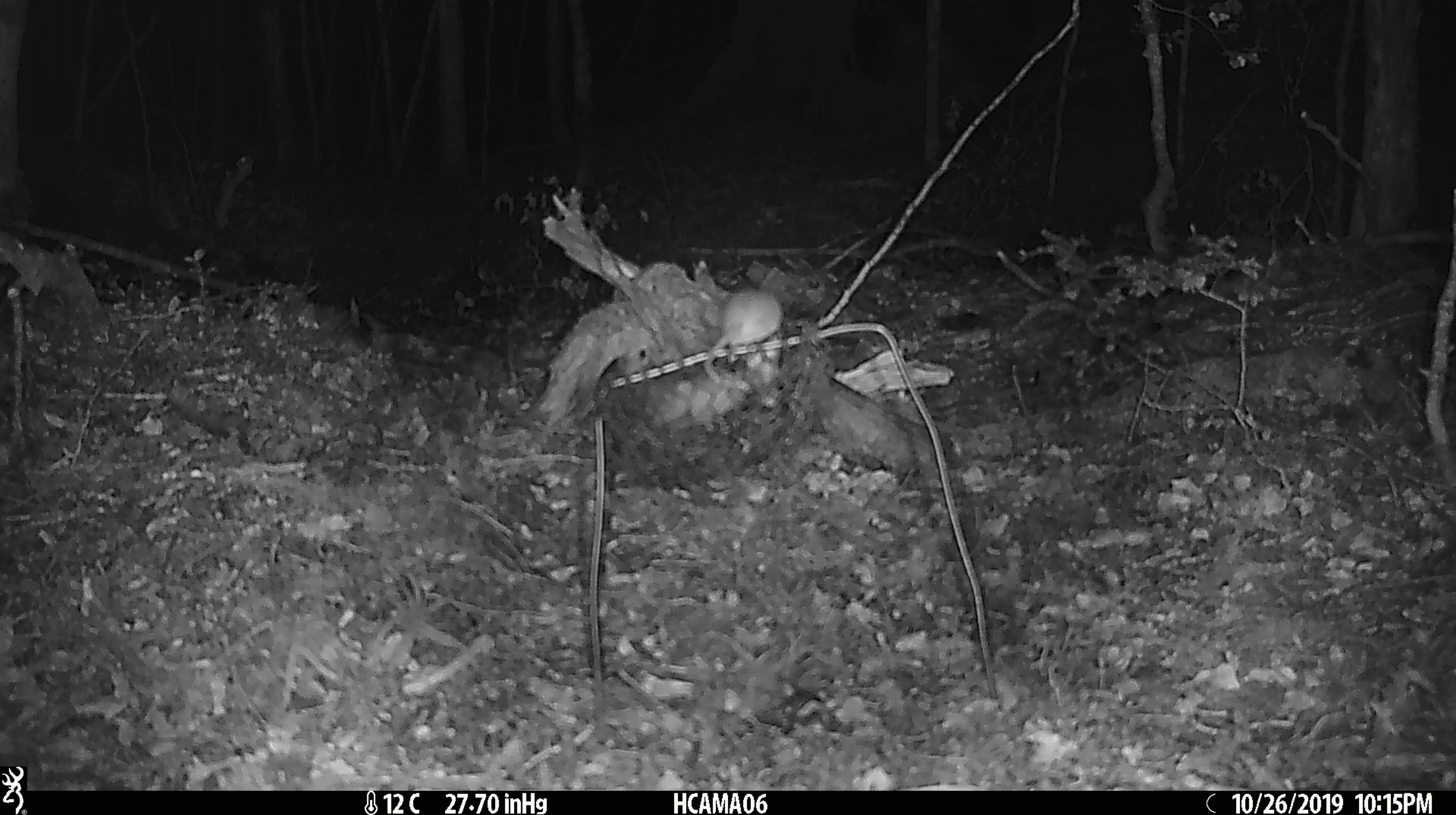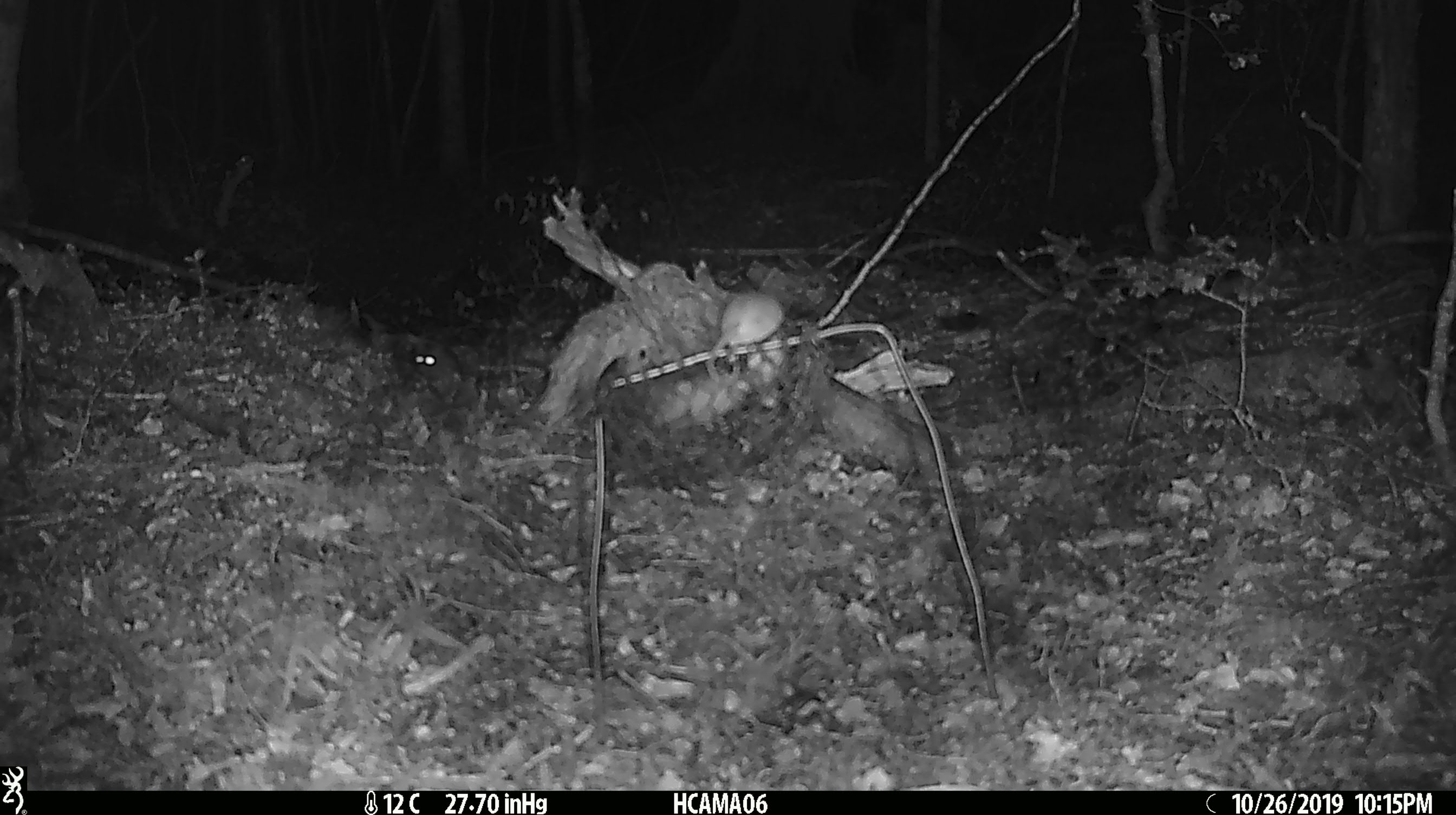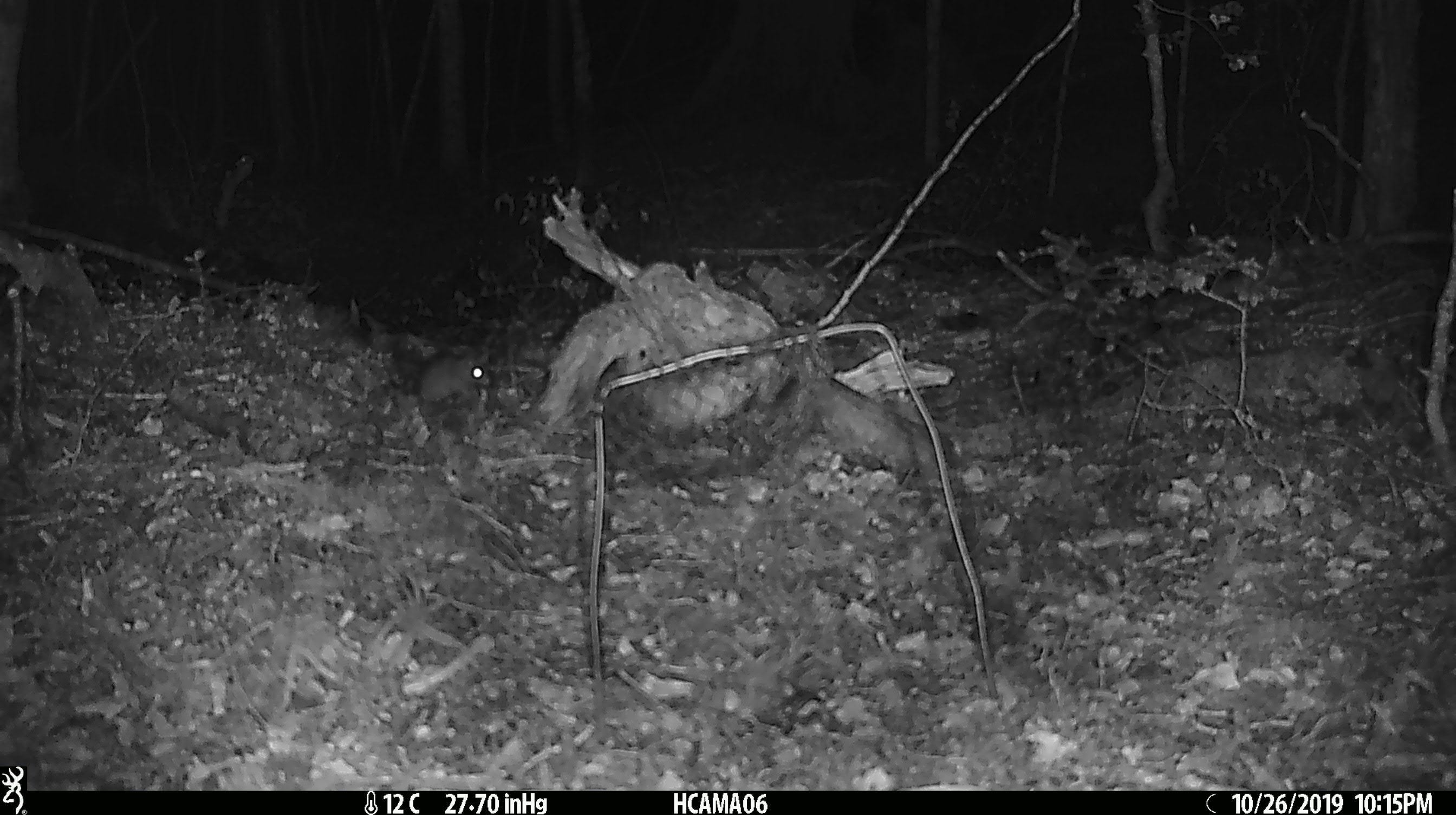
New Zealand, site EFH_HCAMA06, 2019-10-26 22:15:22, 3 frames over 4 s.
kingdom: Animalia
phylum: Chordata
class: Mammalia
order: Rodentia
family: Muridae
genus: Mus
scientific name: Mus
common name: mouse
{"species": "mouse (Mus)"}